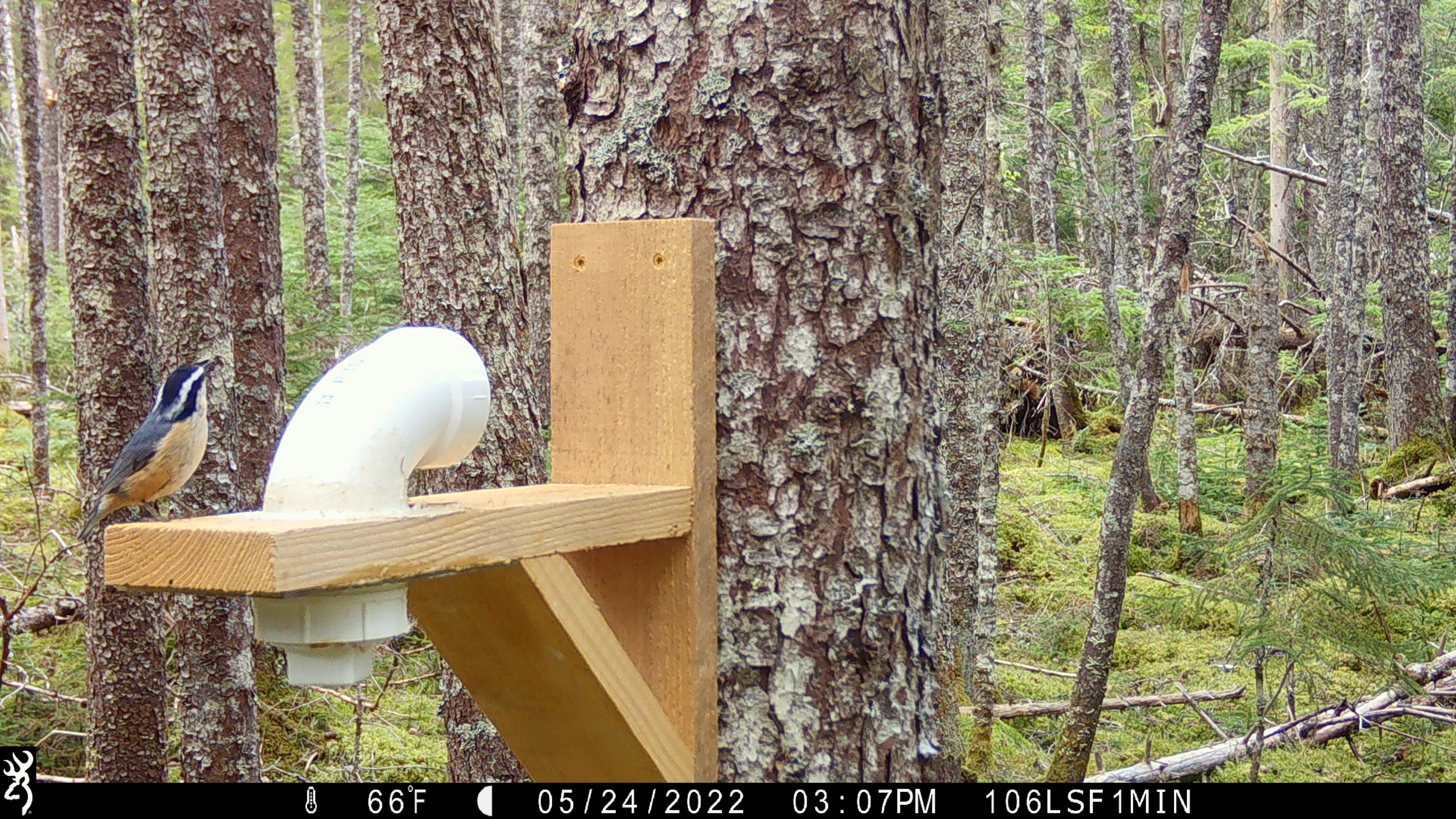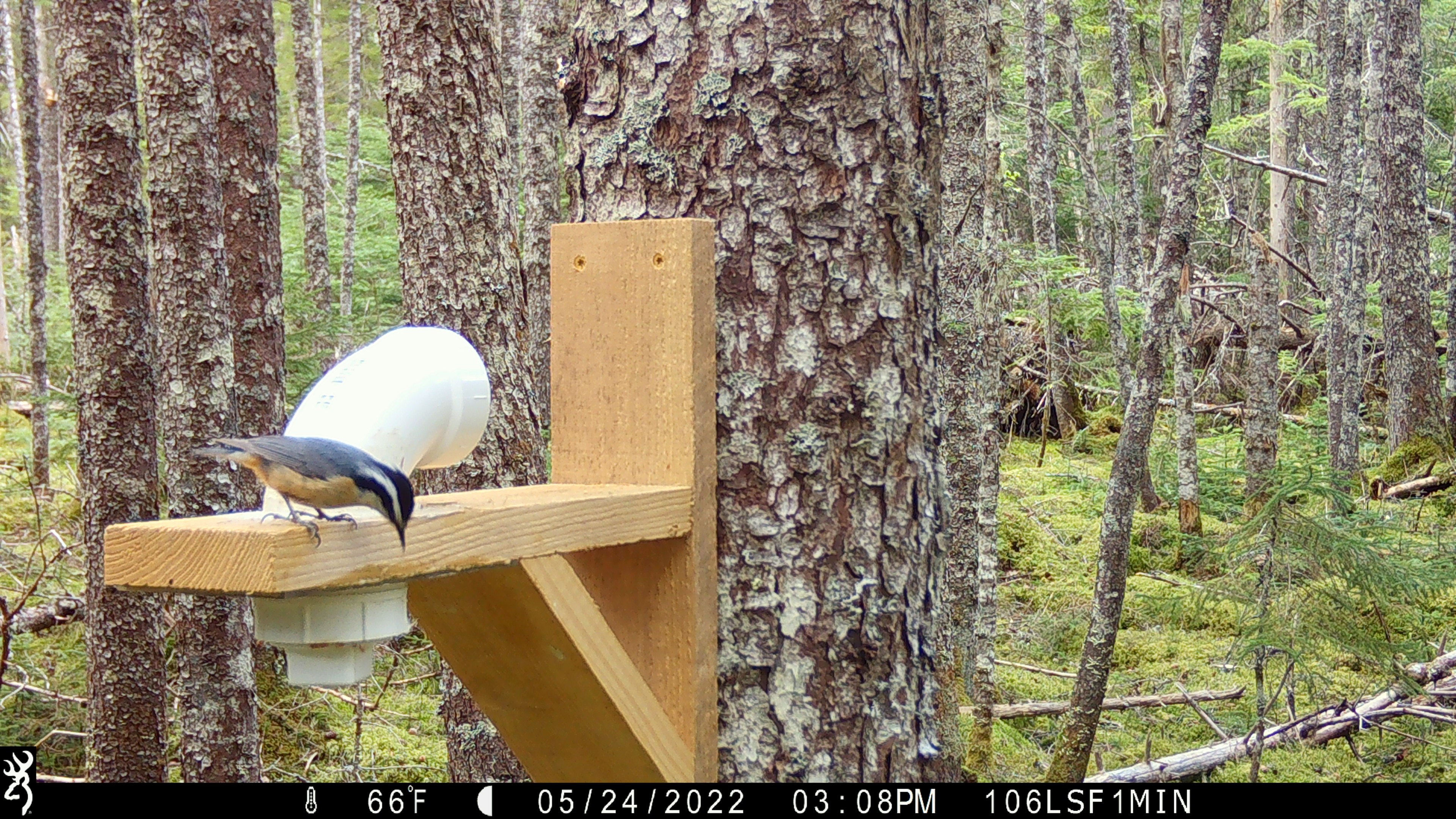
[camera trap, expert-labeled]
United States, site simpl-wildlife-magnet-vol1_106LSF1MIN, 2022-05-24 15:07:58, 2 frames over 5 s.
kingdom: Animalia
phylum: Chordata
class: Aves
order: Passeriformes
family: Sittidae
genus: Sitta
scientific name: Sitta canadensis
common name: red-breasted nuthatch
Red-breasted nuthatch (Sitta canadensis).